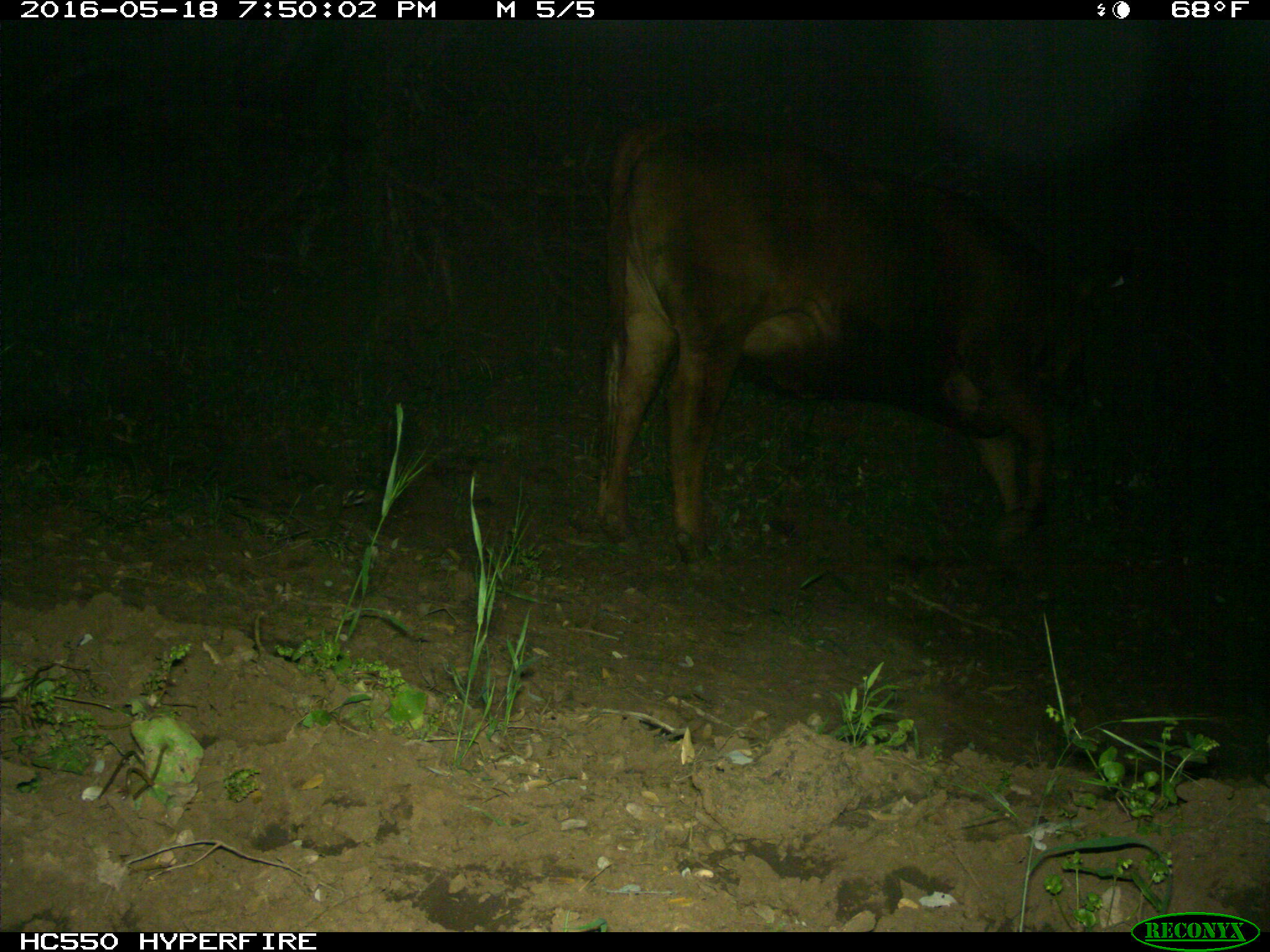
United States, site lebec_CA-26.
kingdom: Animalia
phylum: Chordata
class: Mammalia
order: Artiodactyla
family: Bovidae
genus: Bos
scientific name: Bos taurus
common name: domestic cow